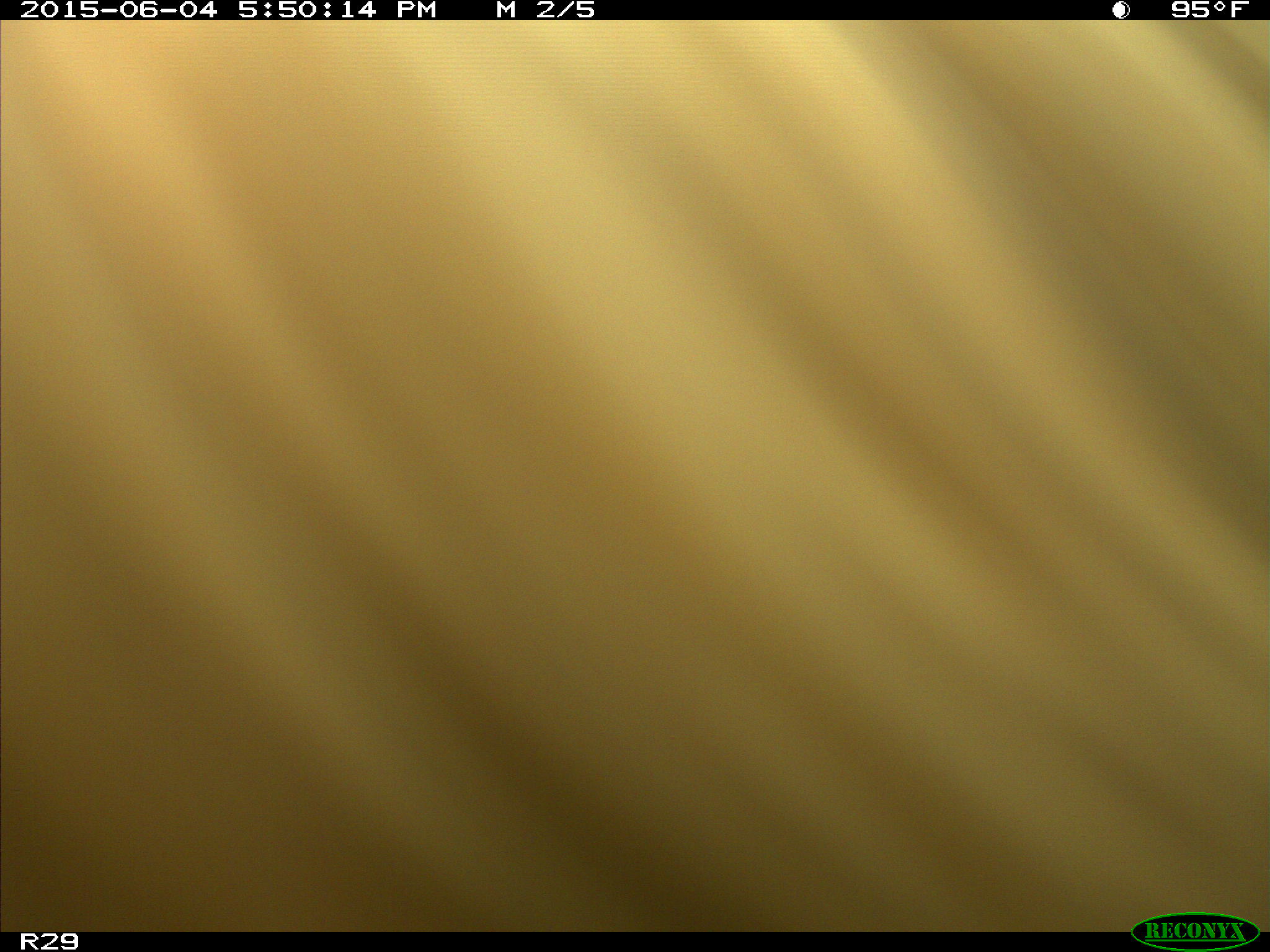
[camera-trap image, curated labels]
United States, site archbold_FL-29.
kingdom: Animalia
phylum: Chordata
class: Mammalia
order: Artiodactyla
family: Bovidae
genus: Bos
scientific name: Bos taurus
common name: domestic cow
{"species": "Bos taurus (domestic cow)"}